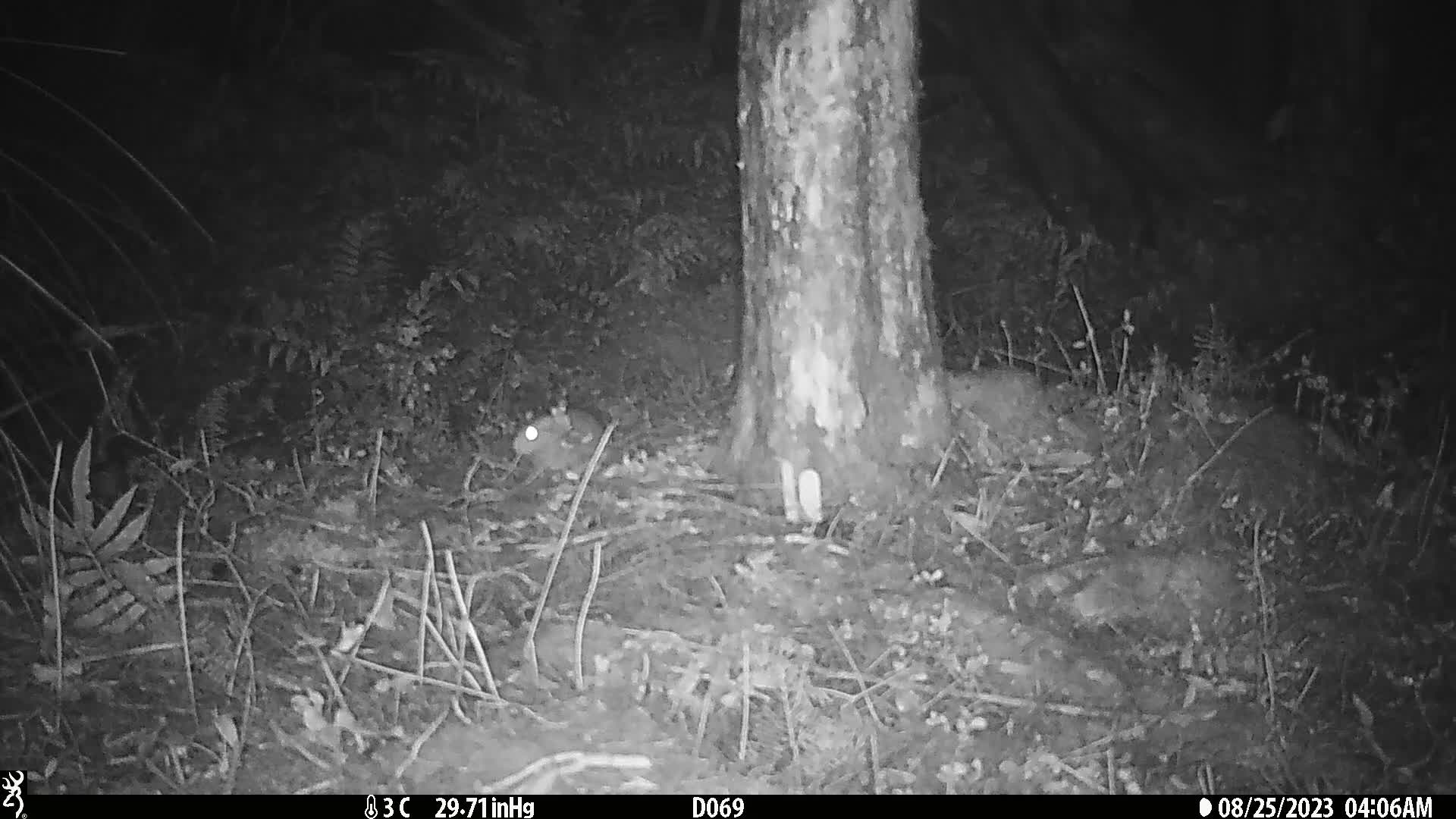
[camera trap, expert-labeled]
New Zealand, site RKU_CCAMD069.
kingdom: Animalia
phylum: Chordata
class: Mammalia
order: Rodentia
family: Muridae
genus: Rattus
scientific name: Rattus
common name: rat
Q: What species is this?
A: Rat (Rattus).